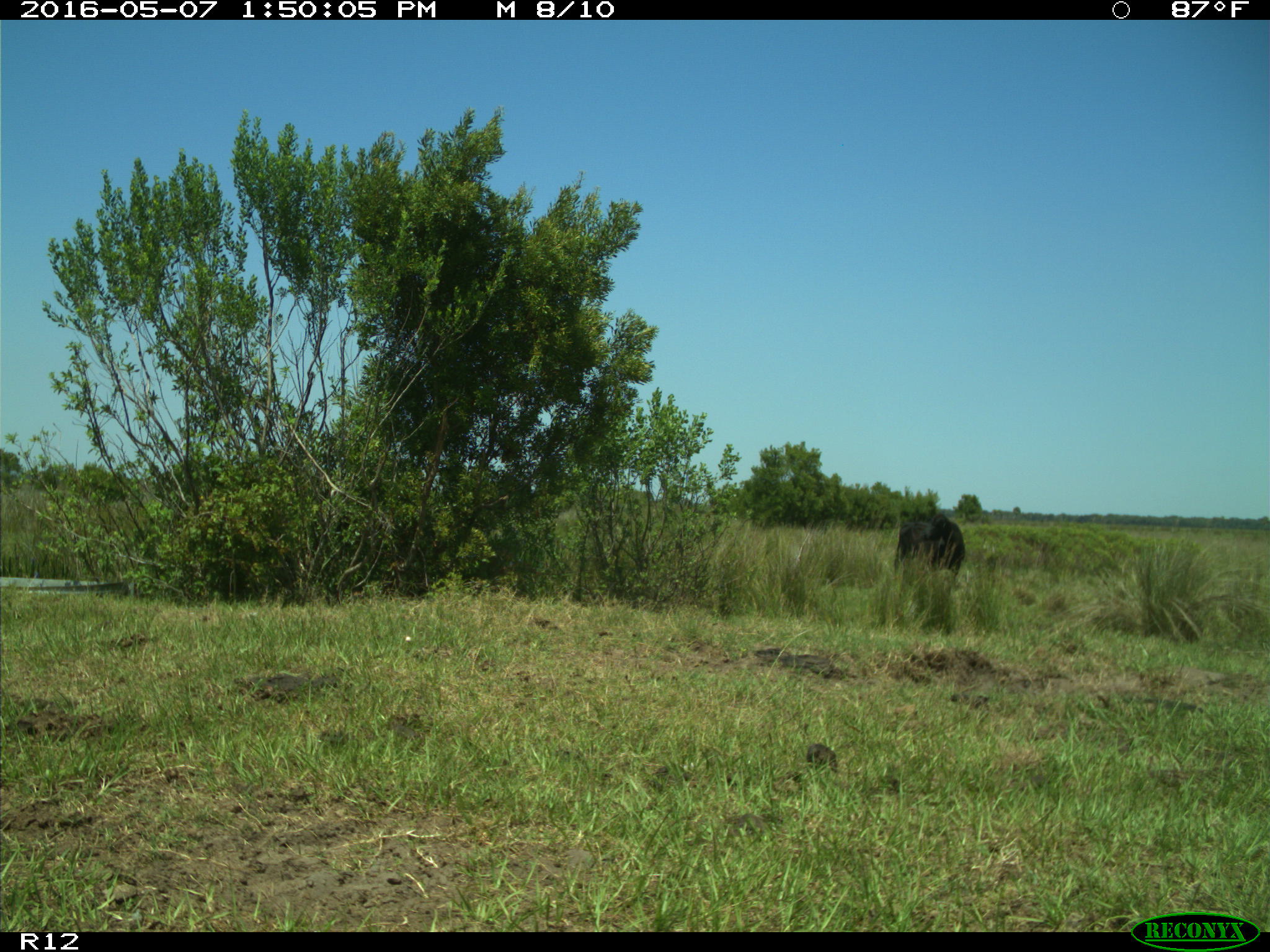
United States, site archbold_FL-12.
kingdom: Animalia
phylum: Chordata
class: Mammalia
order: Artiodactyla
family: Bovidae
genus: Bos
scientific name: Bos taurus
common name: domestic cow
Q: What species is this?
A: Bos taurus (domestic cow).